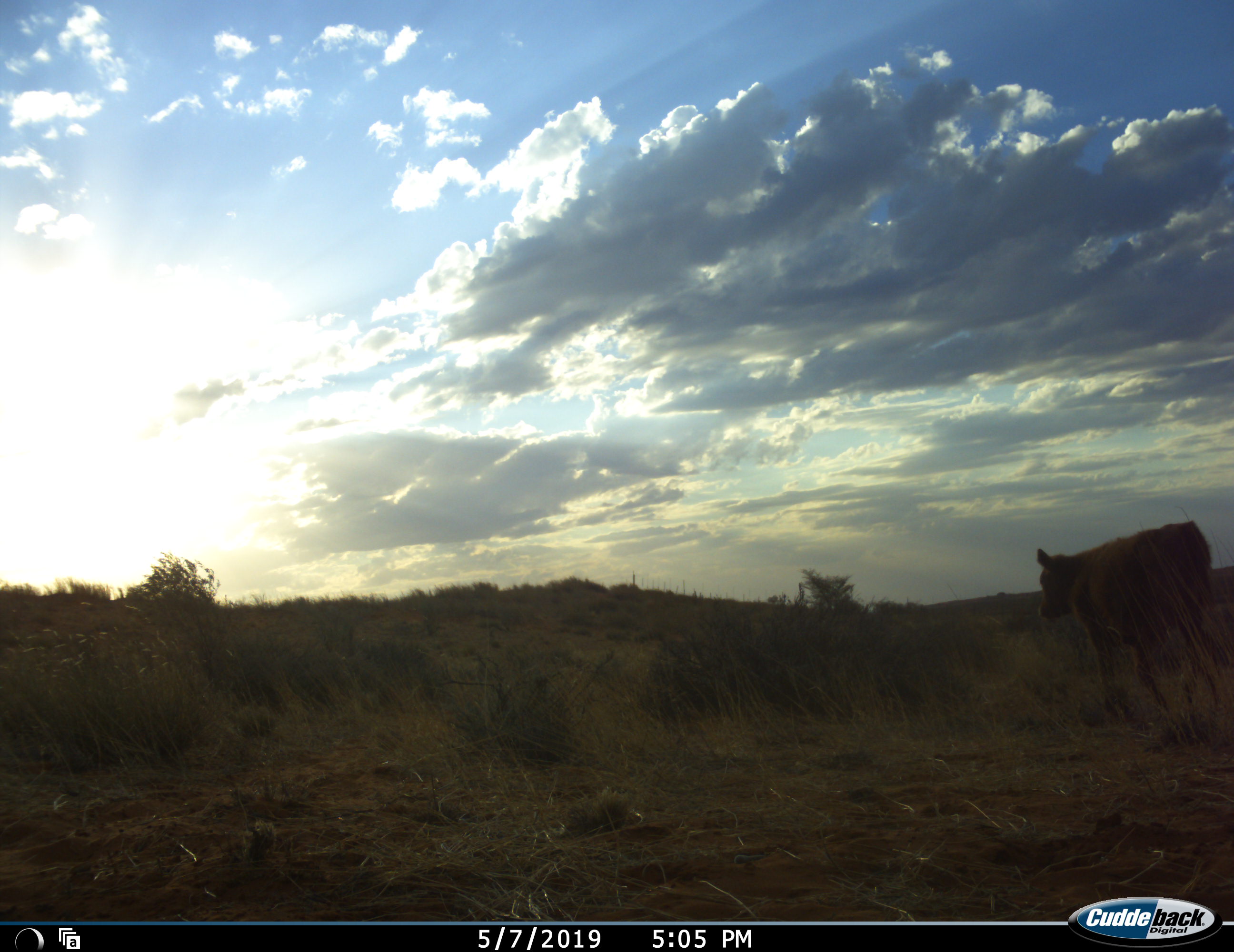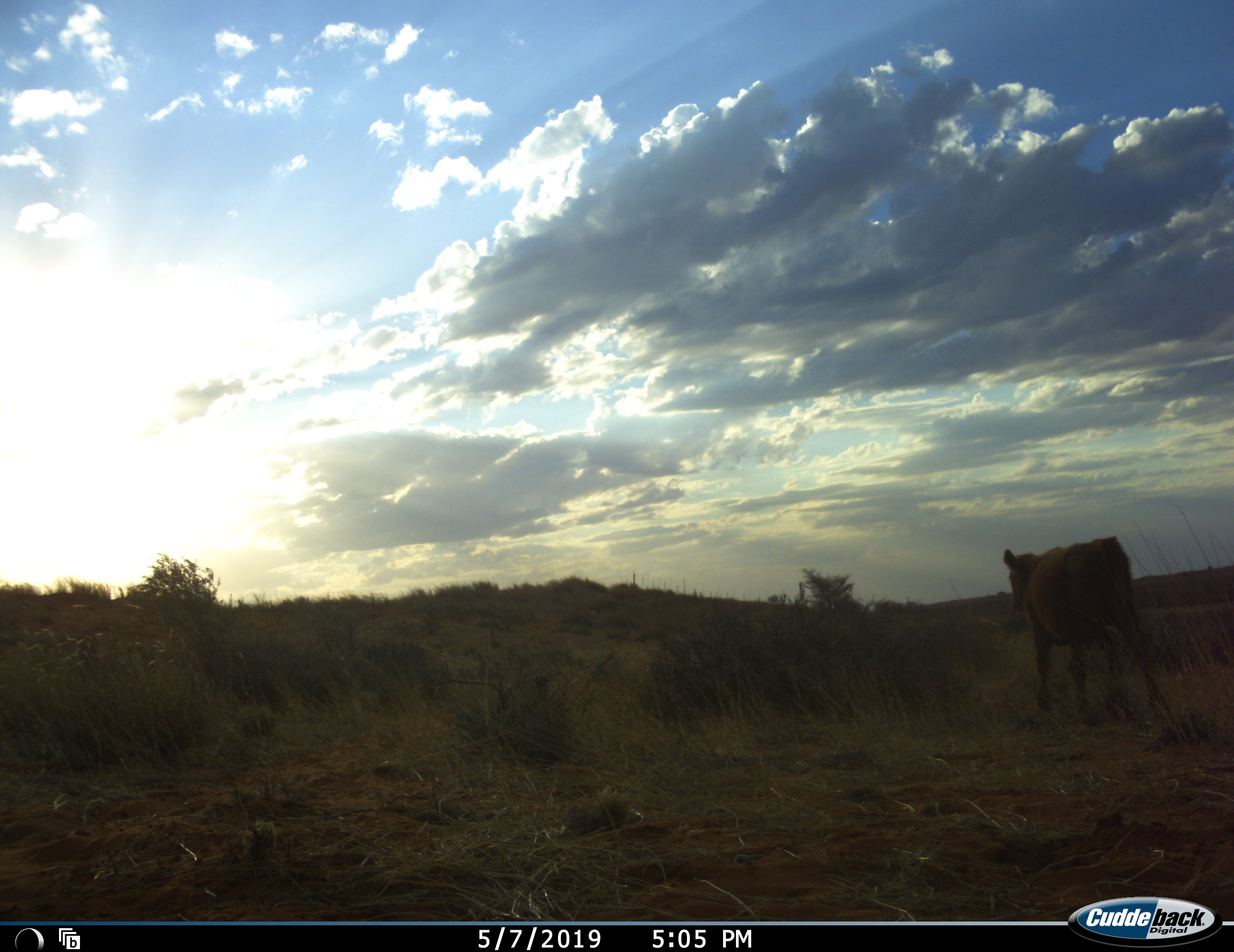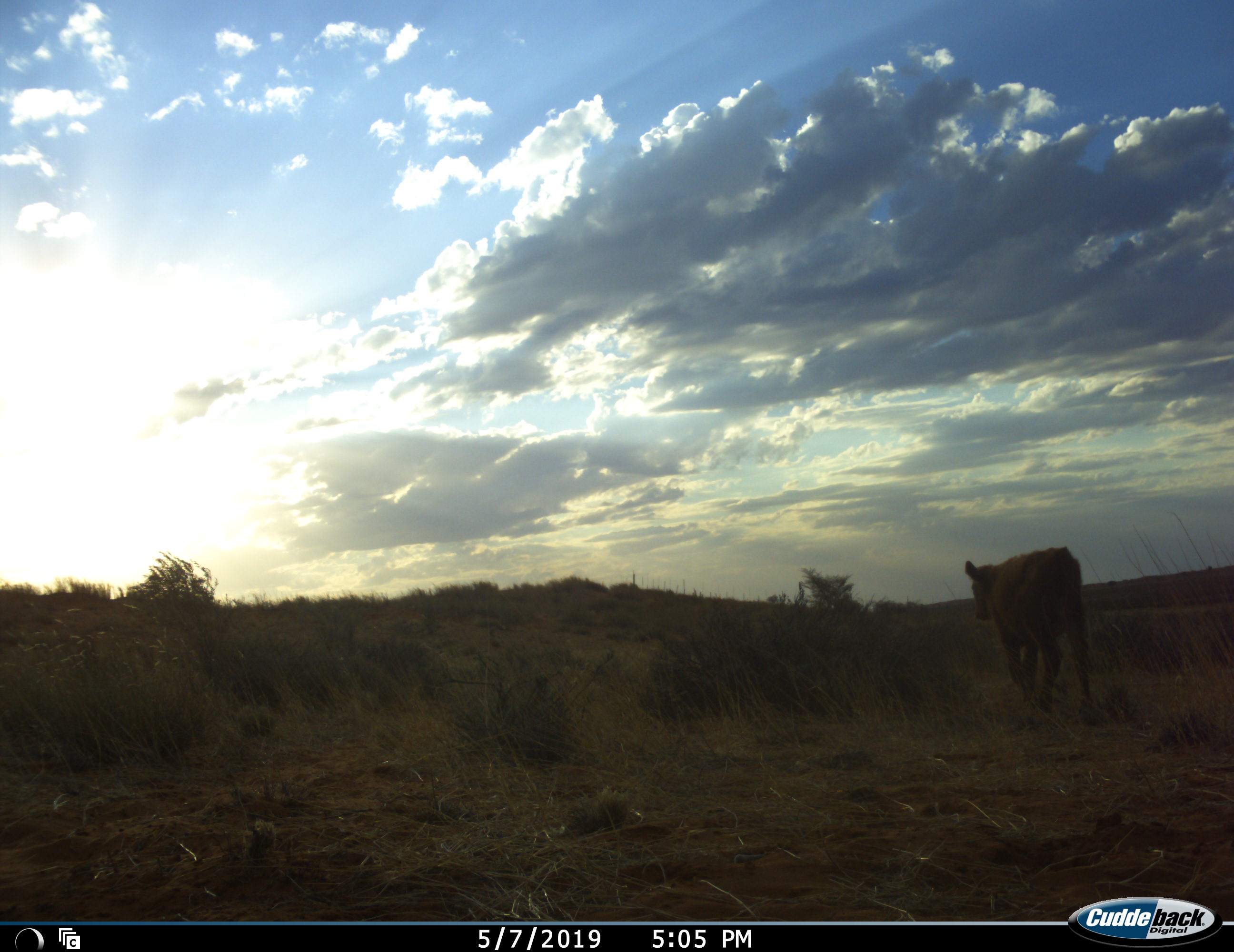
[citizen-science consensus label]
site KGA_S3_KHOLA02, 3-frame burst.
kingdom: Animalia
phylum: Chordata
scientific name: Vertebrata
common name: domestic animal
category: domesticanimal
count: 1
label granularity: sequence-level